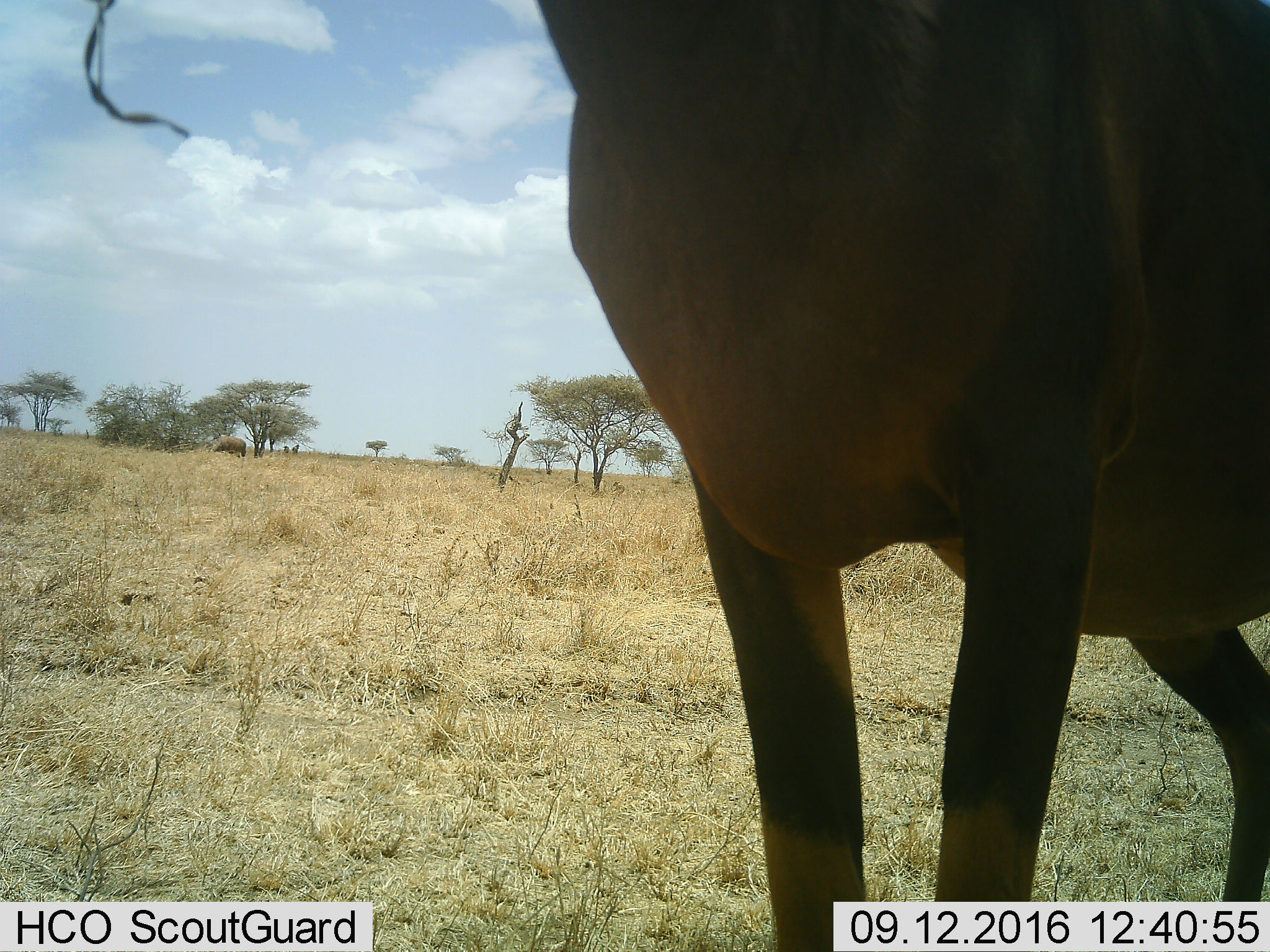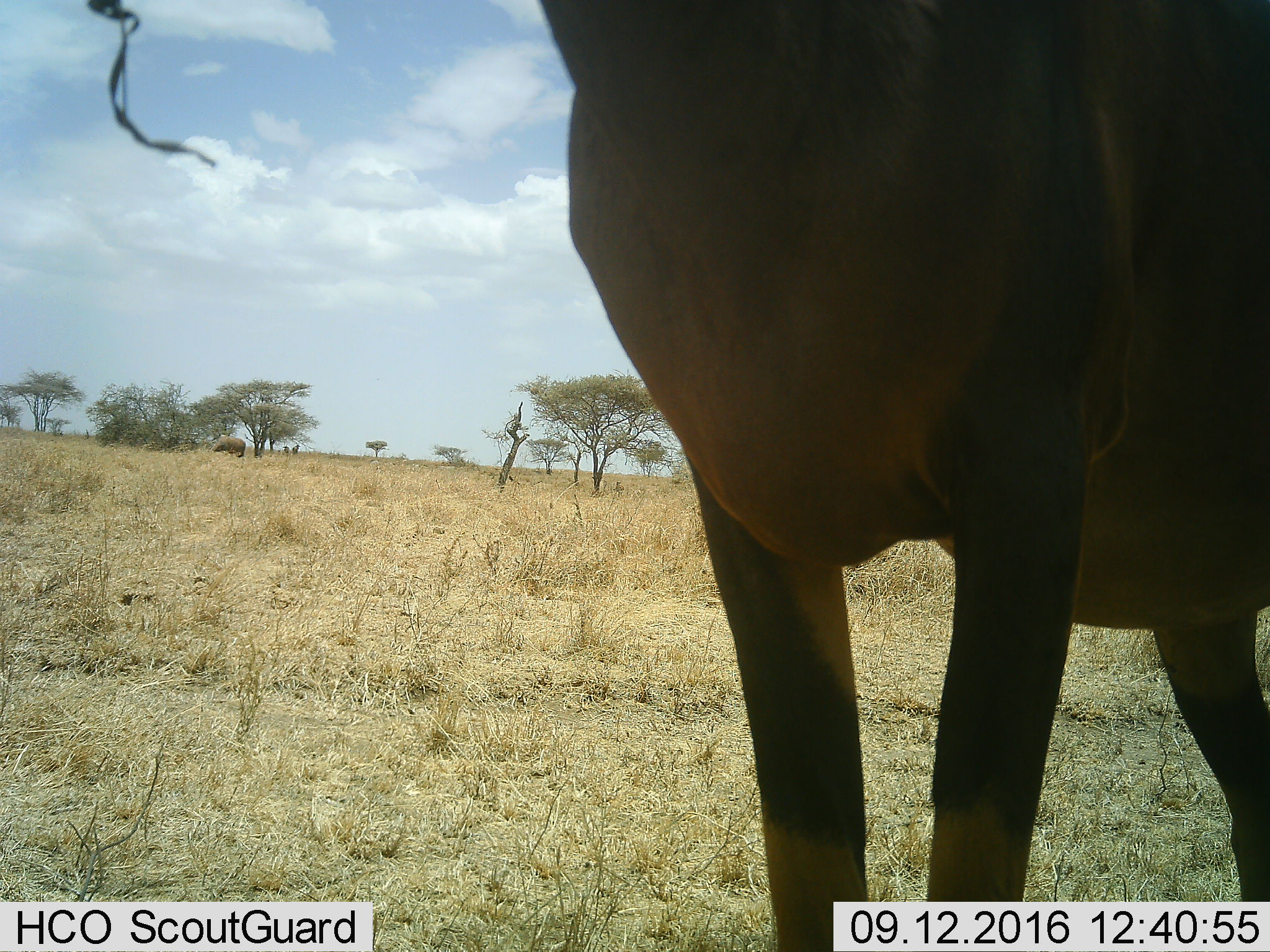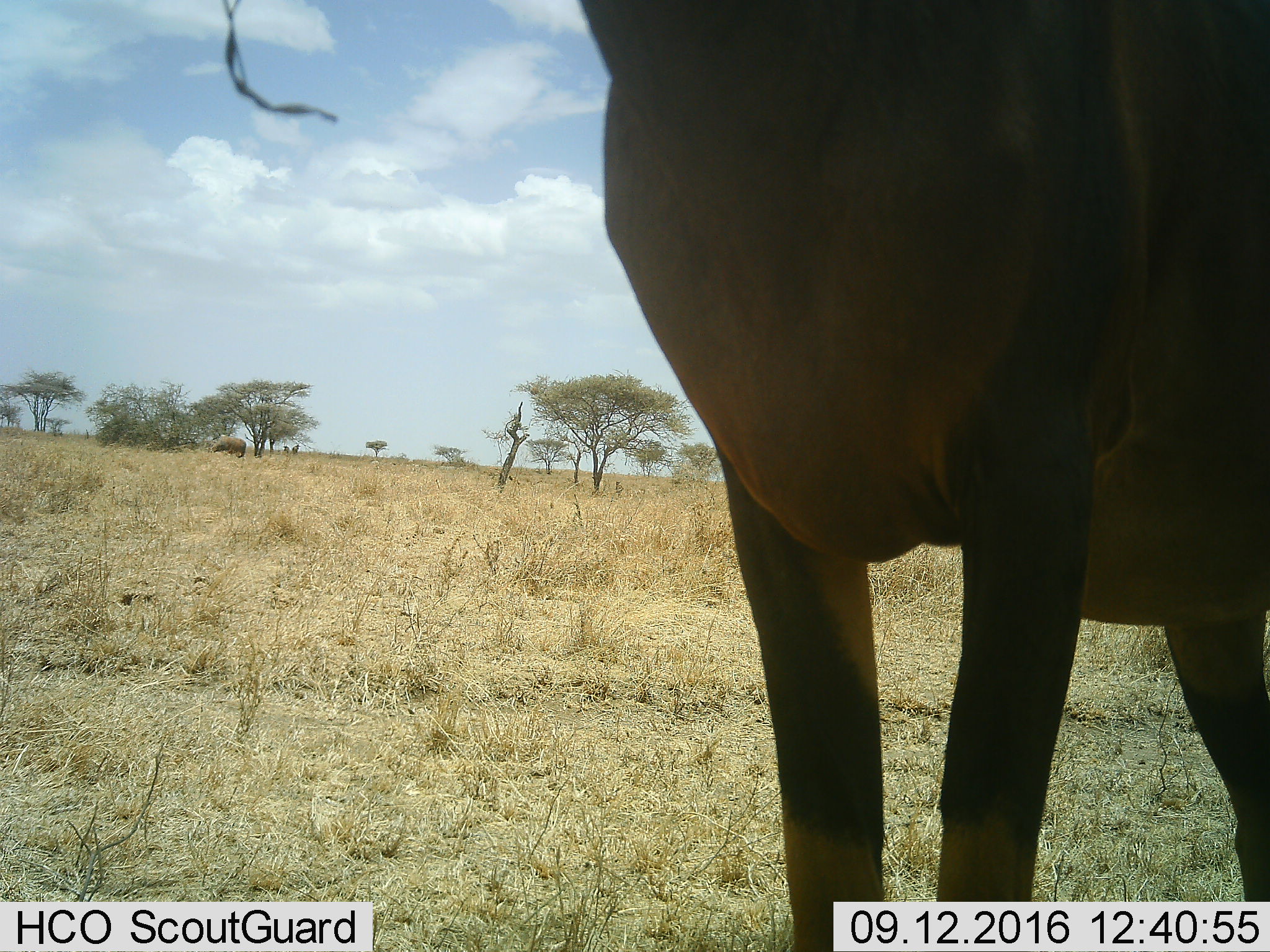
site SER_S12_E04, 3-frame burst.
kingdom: Animalia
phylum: Chordata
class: Mammalia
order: Artiodactyla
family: Bovidae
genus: Damaliscus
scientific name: Damaliscus lunatus jimela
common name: topi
Topi (Damaliscus lunatus jimela), count 2. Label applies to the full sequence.